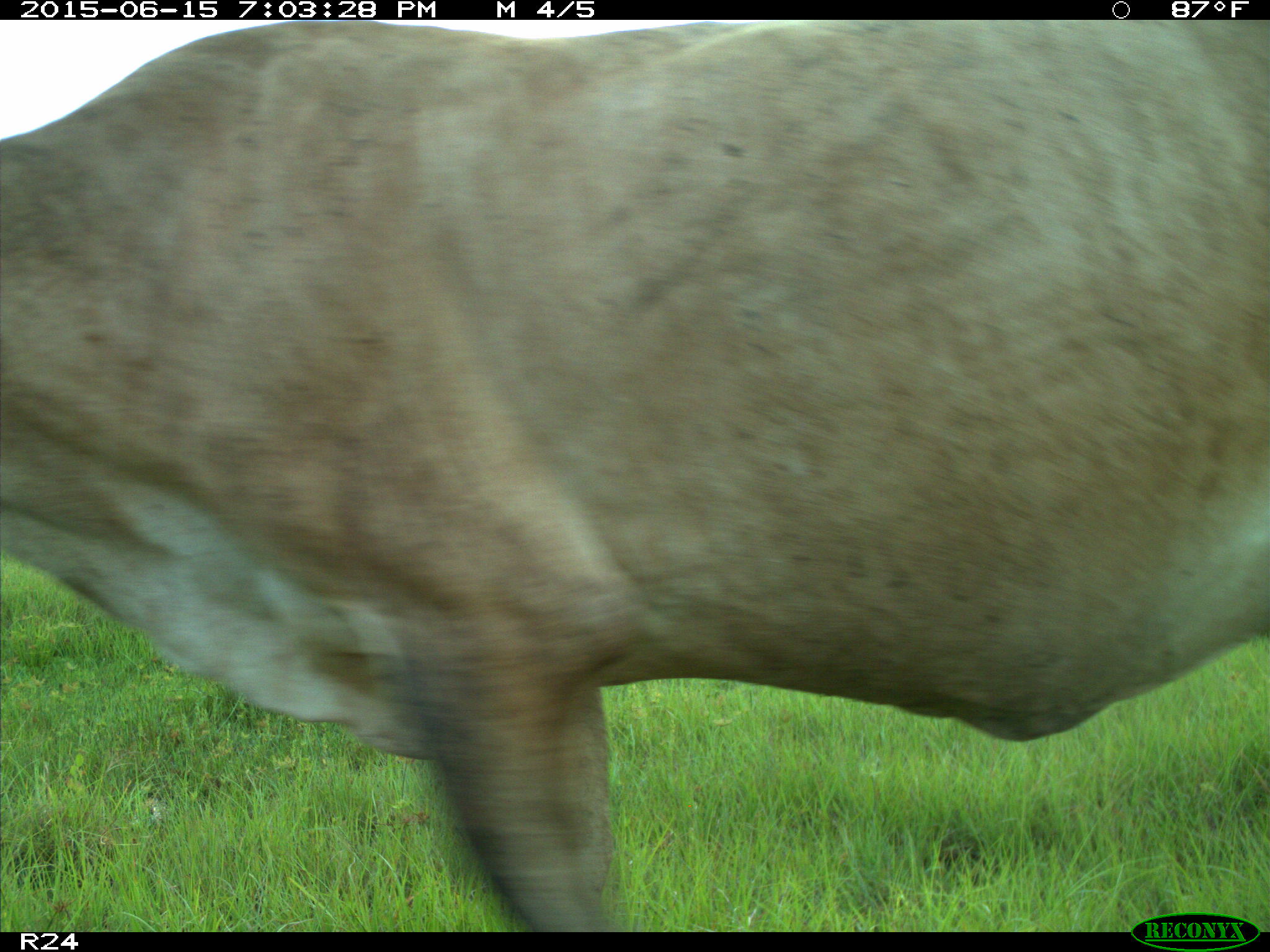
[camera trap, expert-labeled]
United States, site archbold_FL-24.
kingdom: Animalia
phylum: Chordata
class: Mammalia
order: Artiodactyla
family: Bovidae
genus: Bos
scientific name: Bos taurus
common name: domestic cow